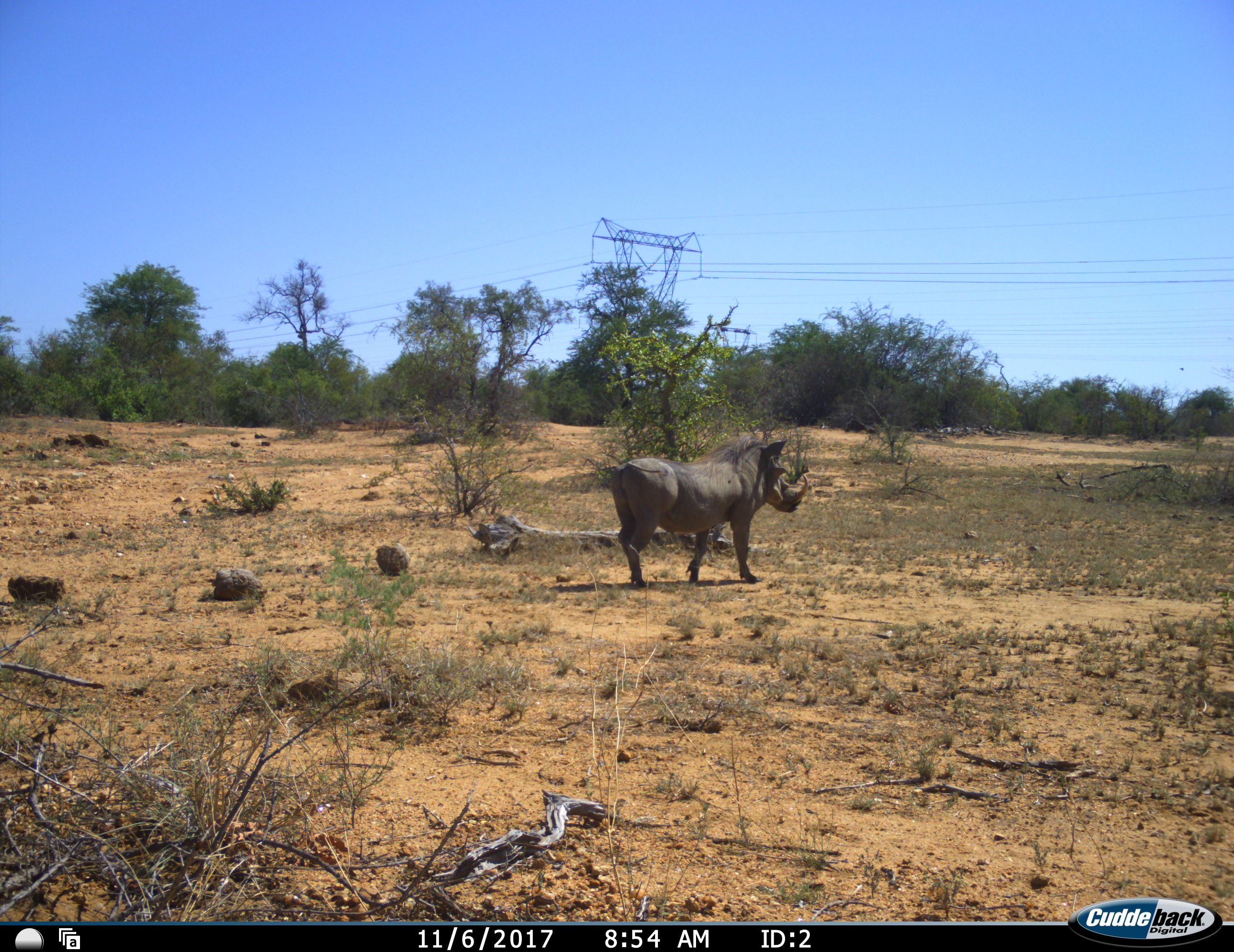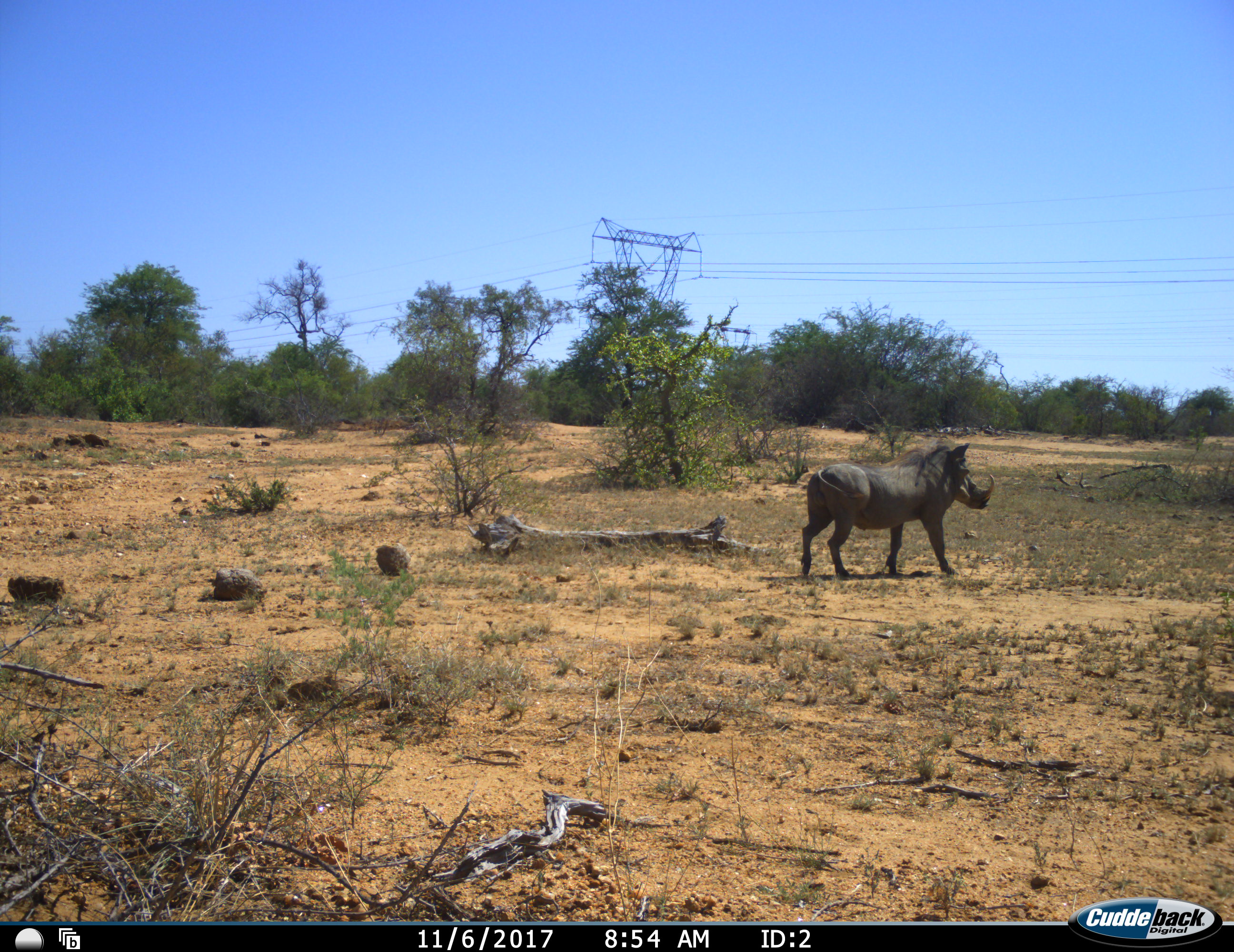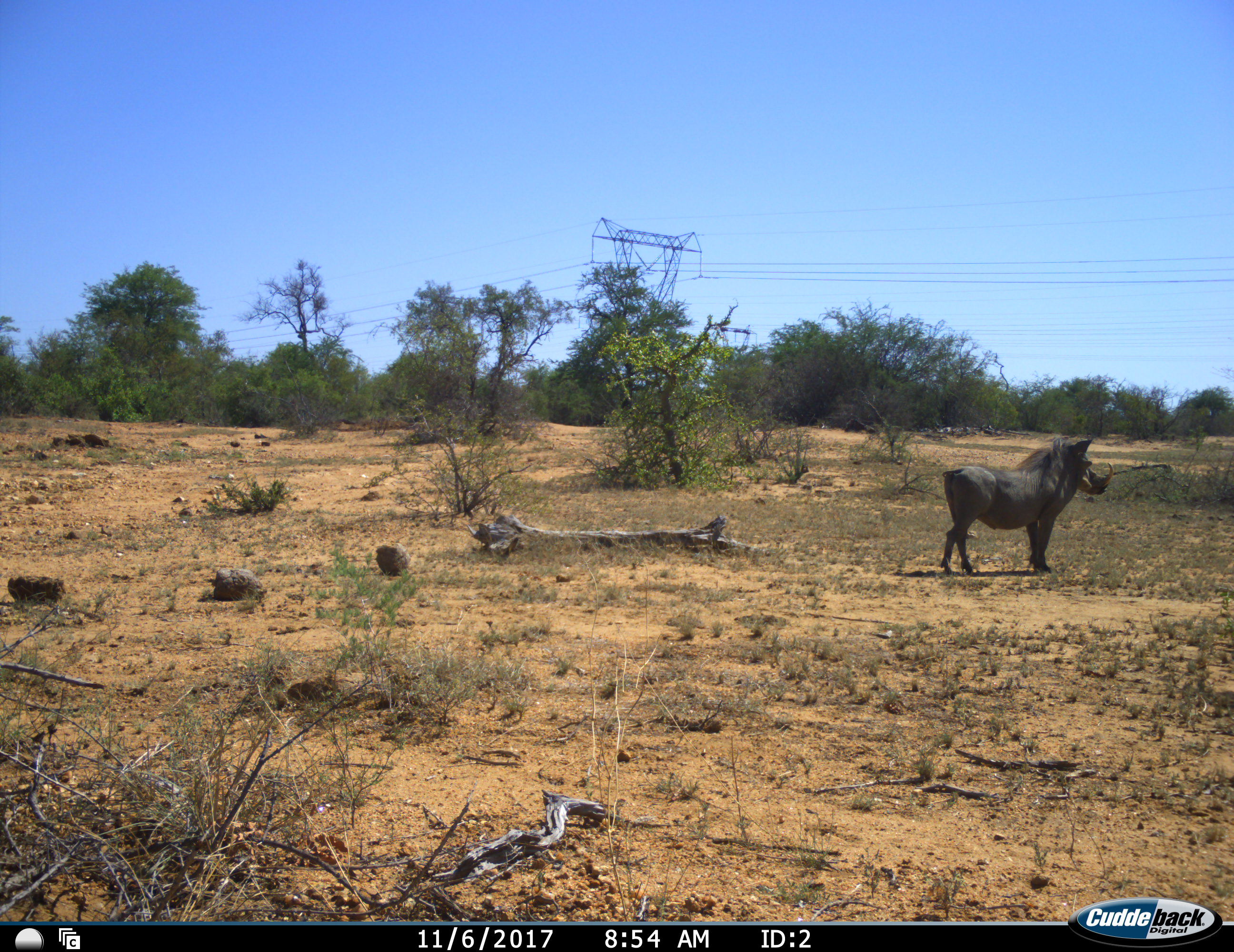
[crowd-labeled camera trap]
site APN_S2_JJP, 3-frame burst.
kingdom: Animalia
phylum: Chordata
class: Mammalia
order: Artiodactyla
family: Suidae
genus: Phacochoerus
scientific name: Phacochoerus africanus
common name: warthog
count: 1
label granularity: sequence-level